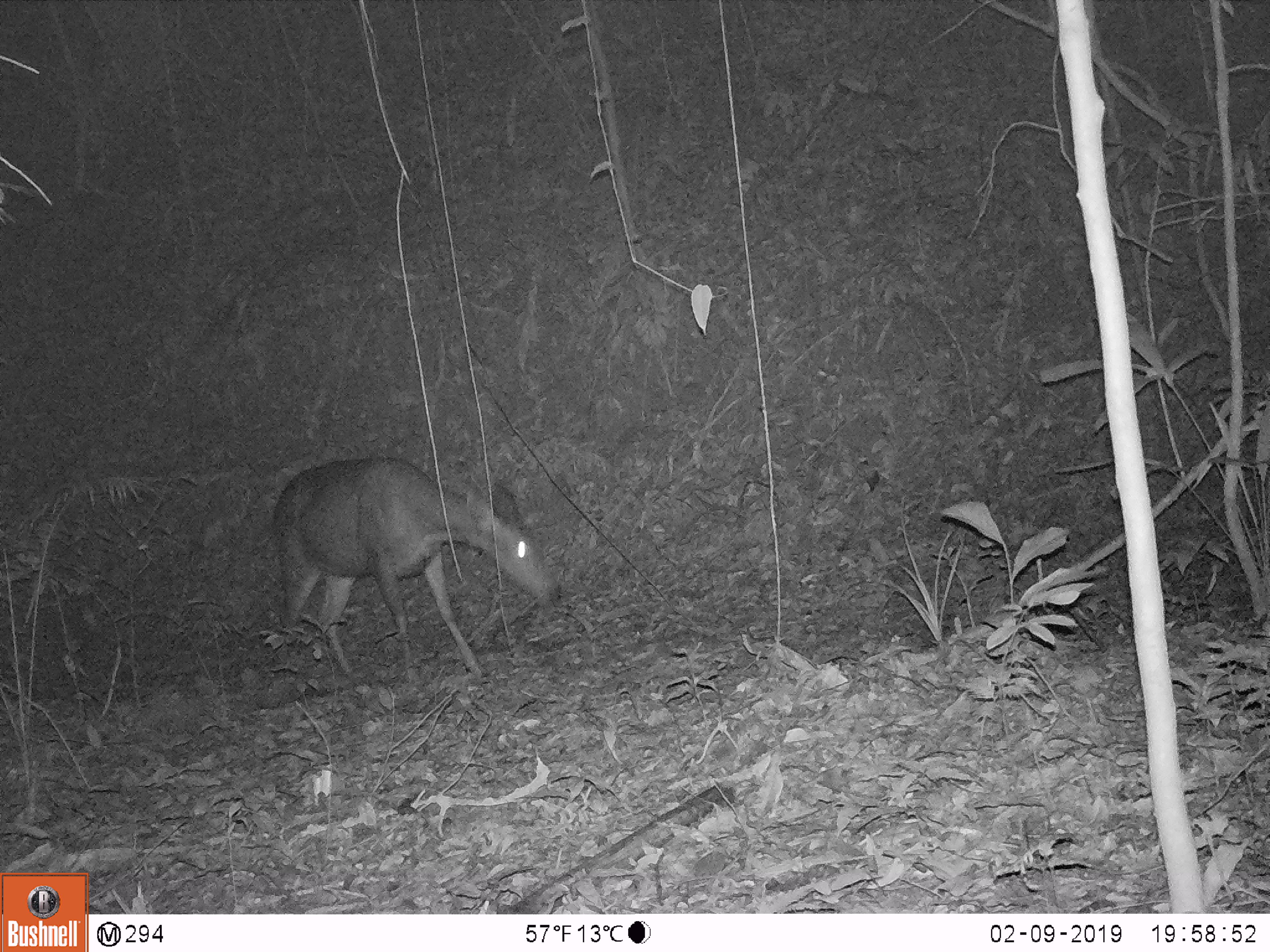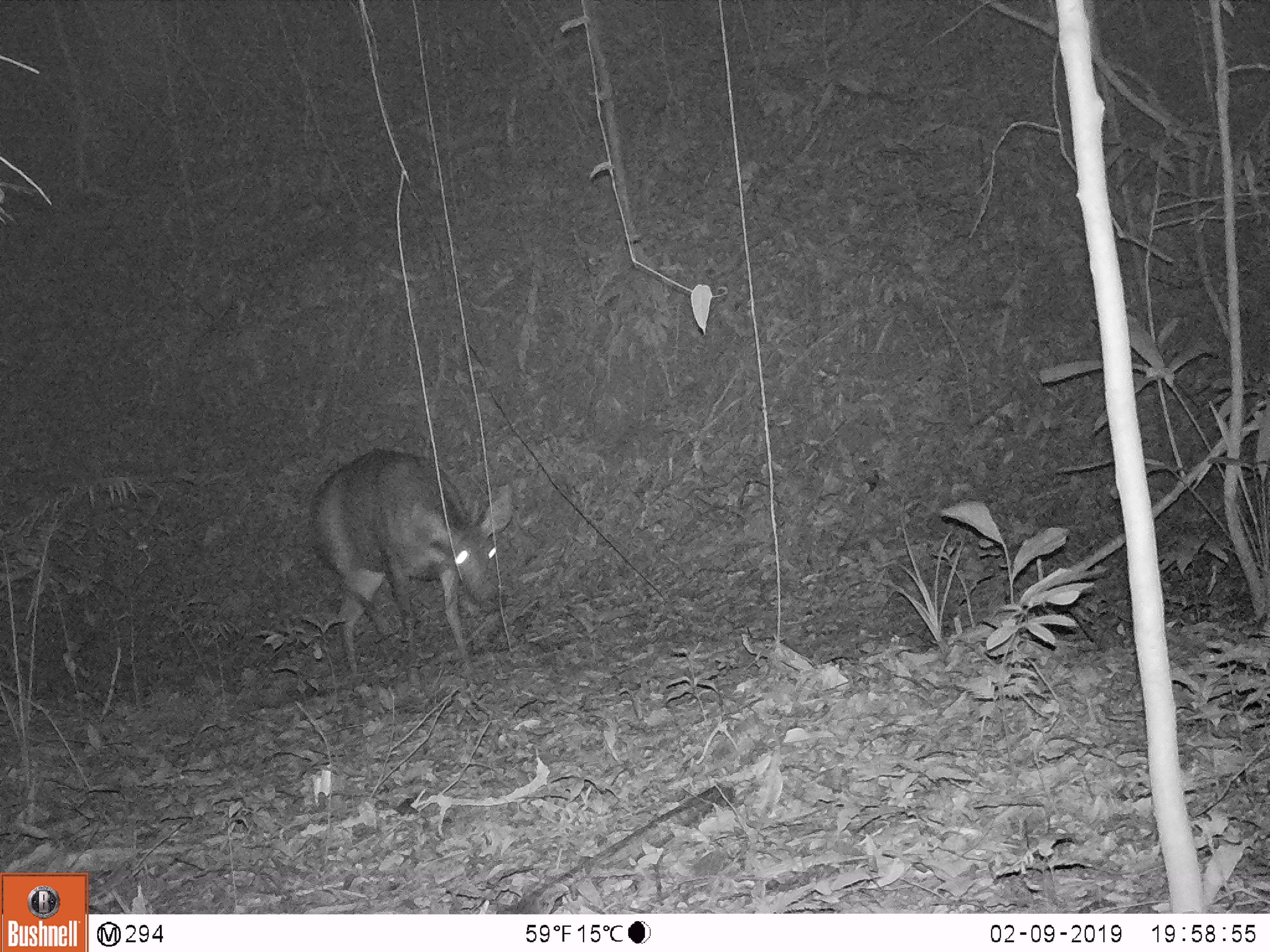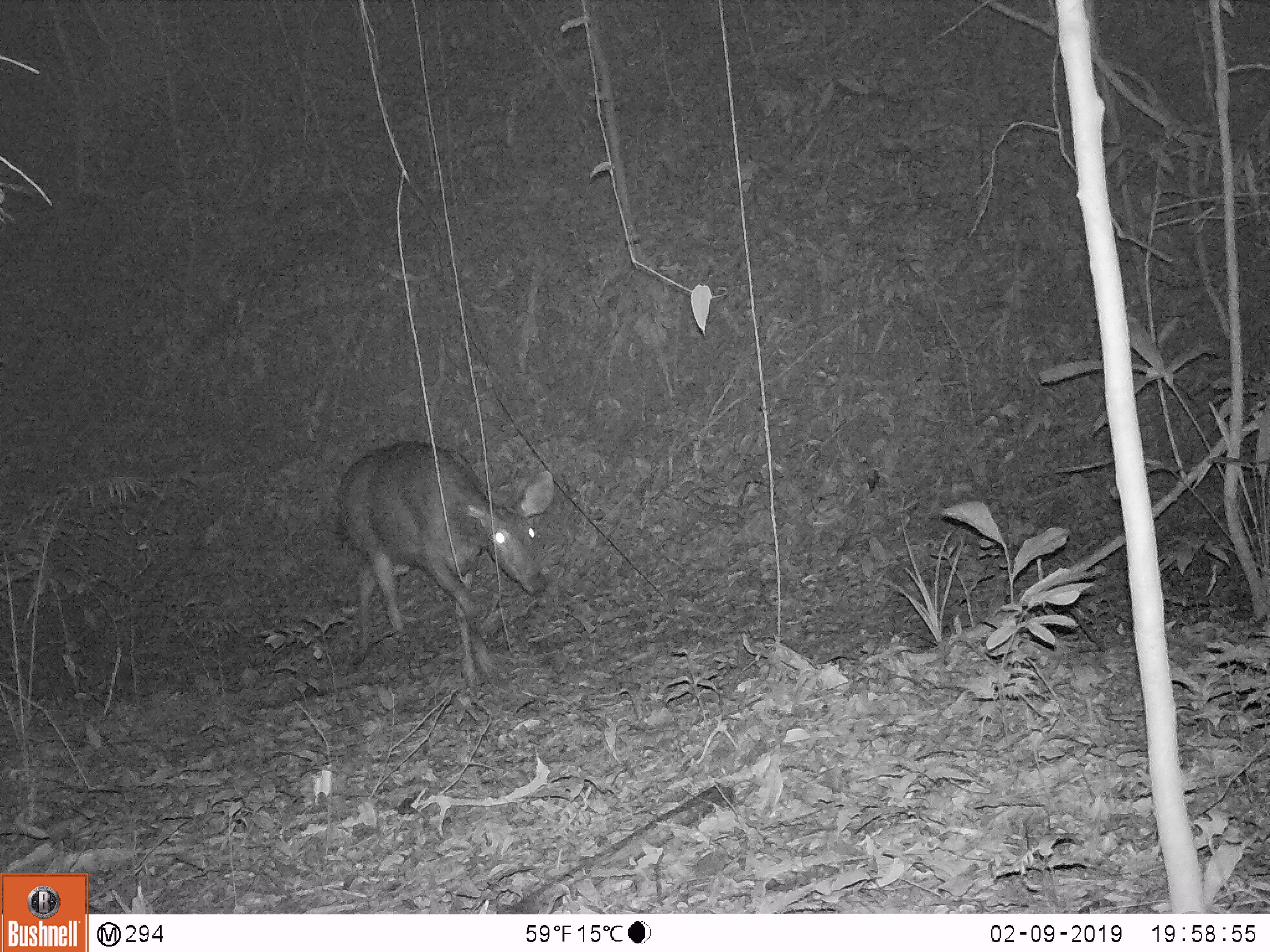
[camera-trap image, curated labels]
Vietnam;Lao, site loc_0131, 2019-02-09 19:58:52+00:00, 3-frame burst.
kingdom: Animalia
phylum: Chordata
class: Mammalia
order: Artiodactyla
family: Cervidae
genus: Rusa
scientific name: Rusa unicolor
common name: sambar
Sambar (Rusa unicolor). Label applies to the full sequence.